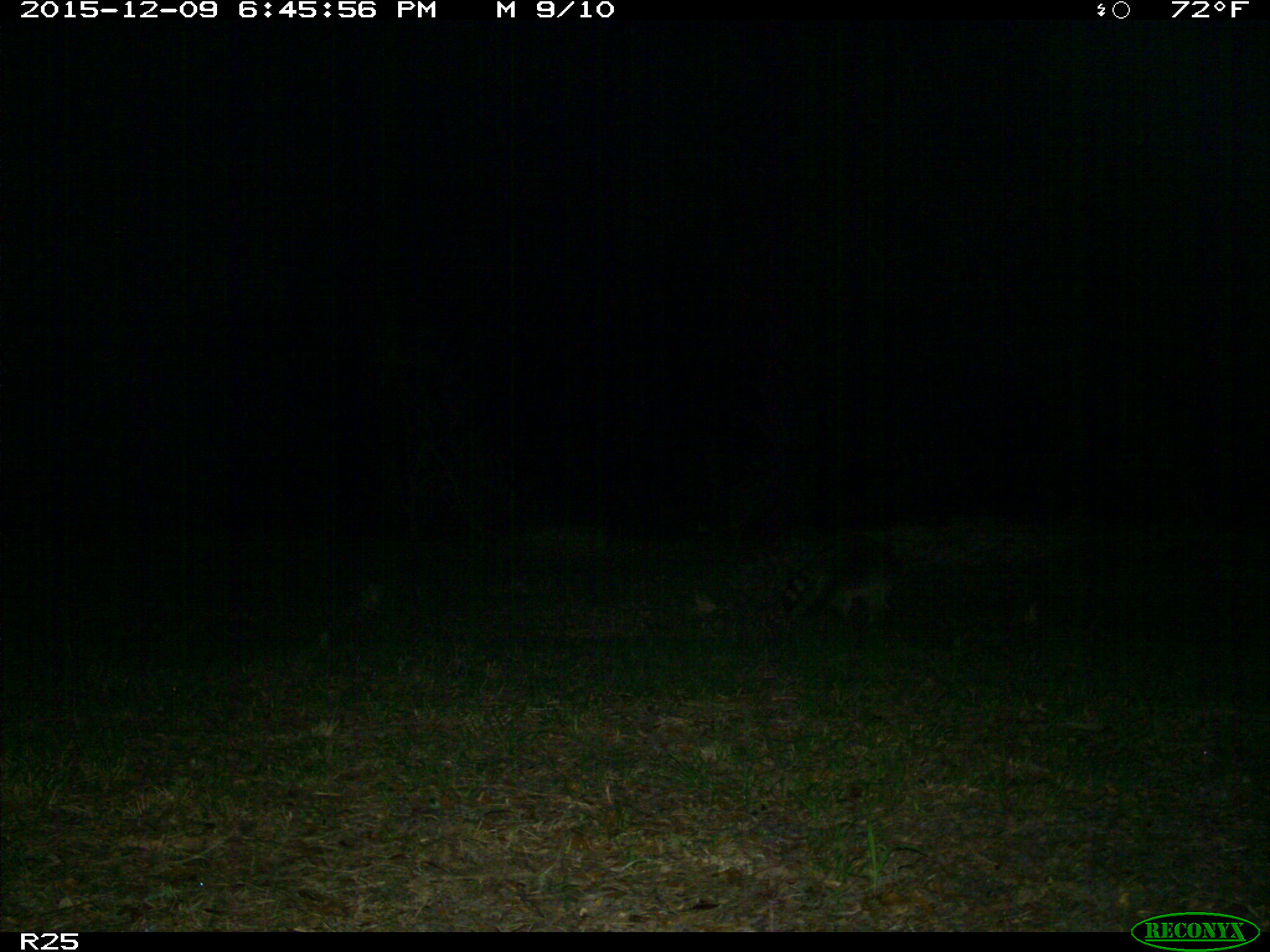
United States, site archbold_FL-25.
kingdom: Animalia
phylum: Chordata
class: Mammalia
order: Carnivora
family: Procyonidae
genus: Procyon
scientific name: Procyon lotor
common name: common raccoon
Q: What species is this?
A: Procyon lotor (common raccoon).